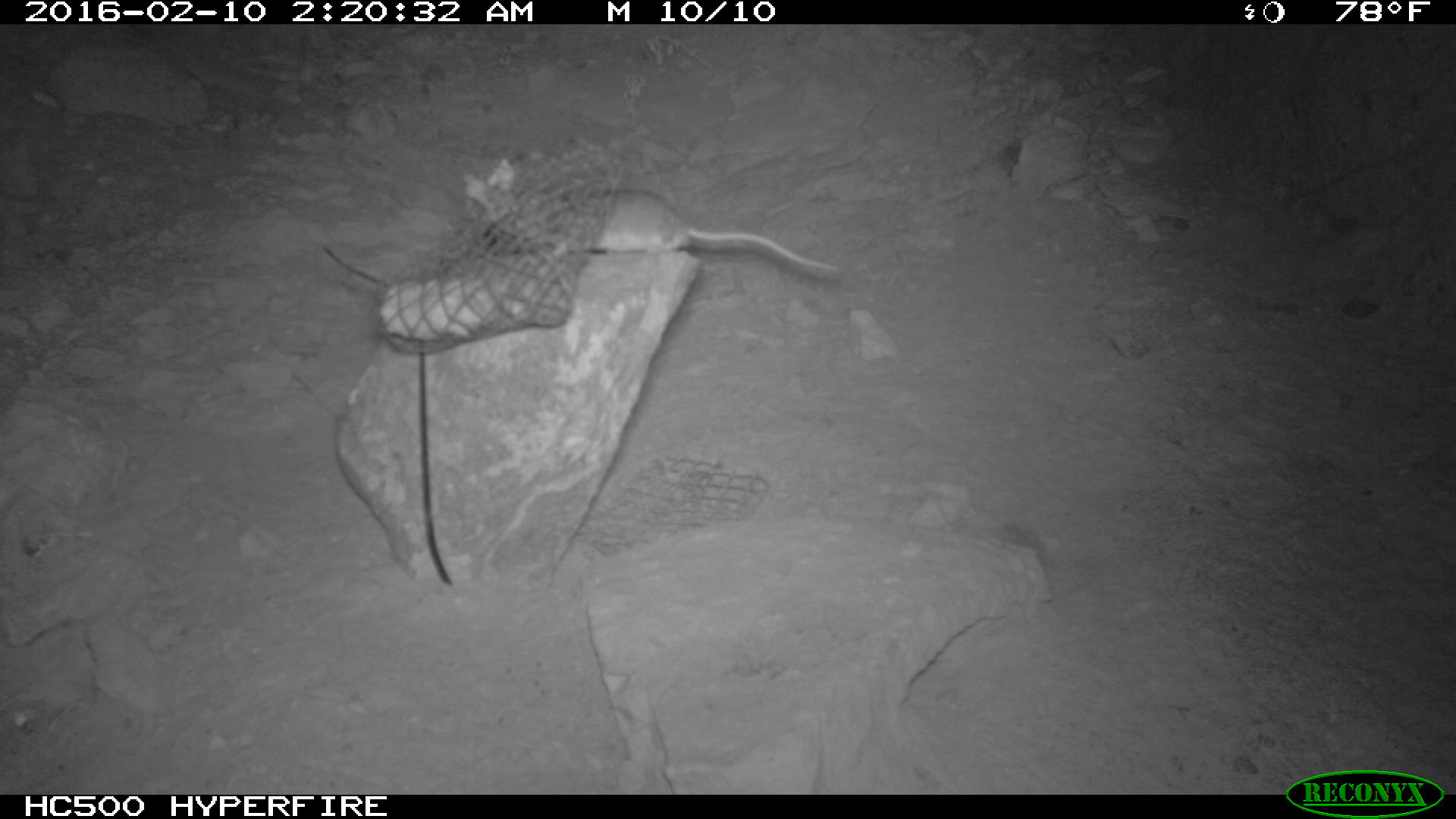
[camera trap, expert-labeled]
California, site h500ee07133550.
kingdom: Animalia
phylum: Chordata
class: Mammalia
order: Rodentia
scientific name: Rodentia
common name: rodent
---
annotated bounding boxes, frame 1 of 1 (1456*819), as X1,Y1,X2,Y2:
rodent: 525,188,843,281